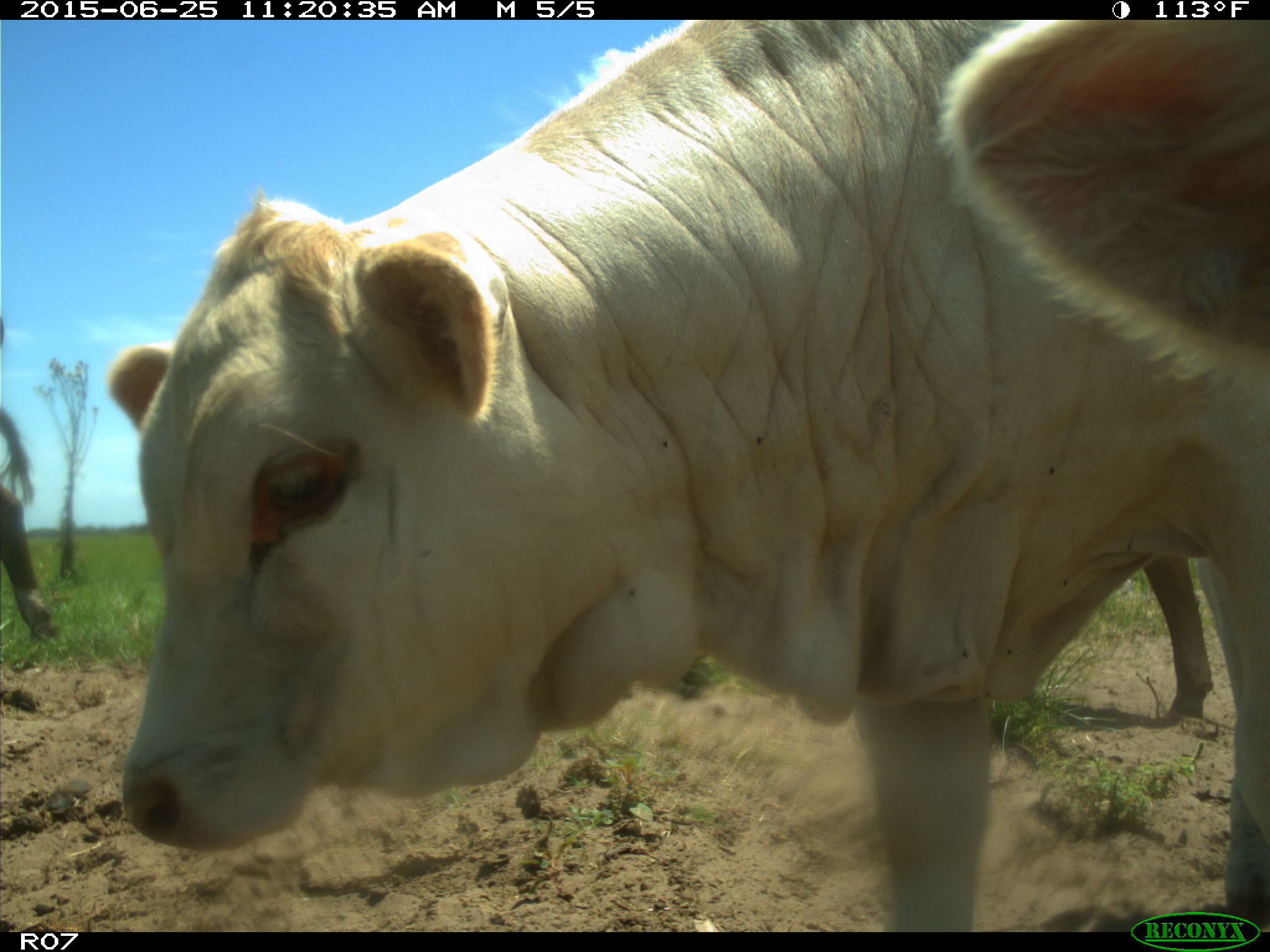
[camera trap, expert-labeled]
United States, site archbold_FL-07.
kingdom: Animalia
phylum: Chordata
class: Mammalia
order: Artiodactyla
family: Bovidae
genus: Bos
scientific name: Bos taurus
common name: domestic cow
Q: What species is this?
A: Bos taurus (domestic cow).